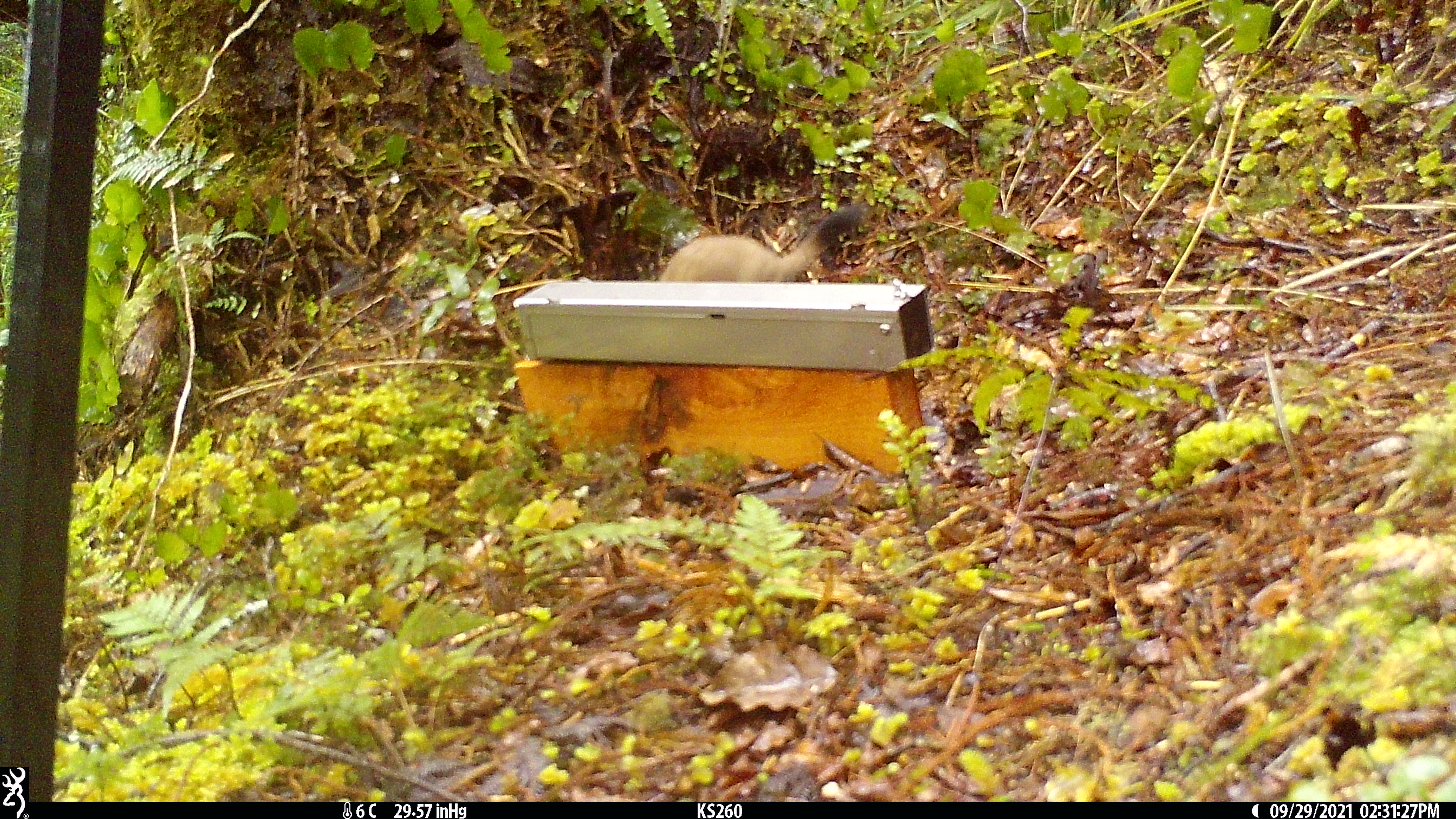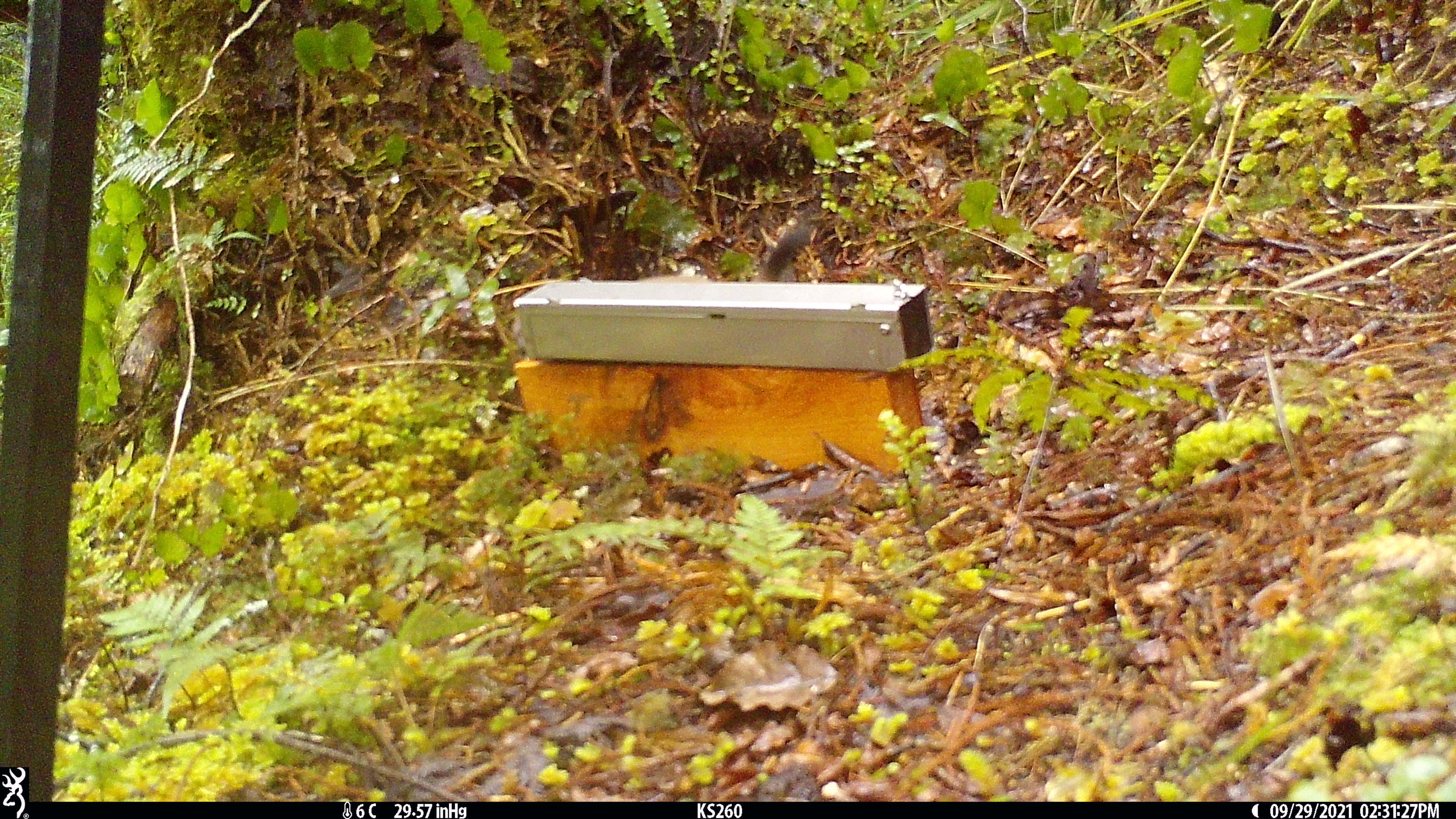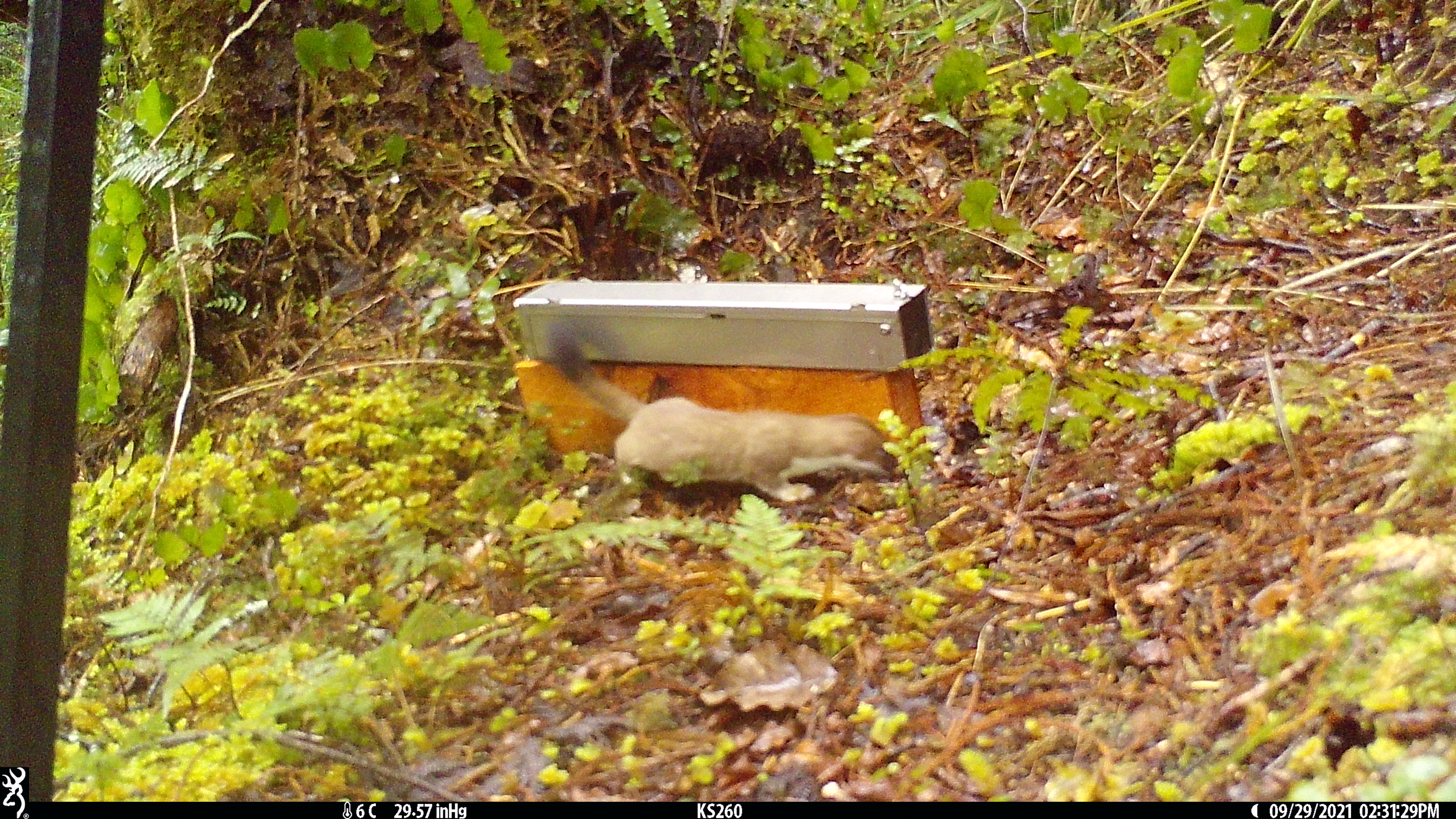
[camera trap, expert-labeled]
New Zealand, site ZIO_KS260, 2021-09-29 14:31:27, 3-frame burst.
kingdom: Animalia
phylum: Chordata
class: Mammalia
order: Carnivora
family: Mustelidae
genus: Mustela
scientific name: Mustela erminea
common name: stoat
Stoat (Mustela erminea).